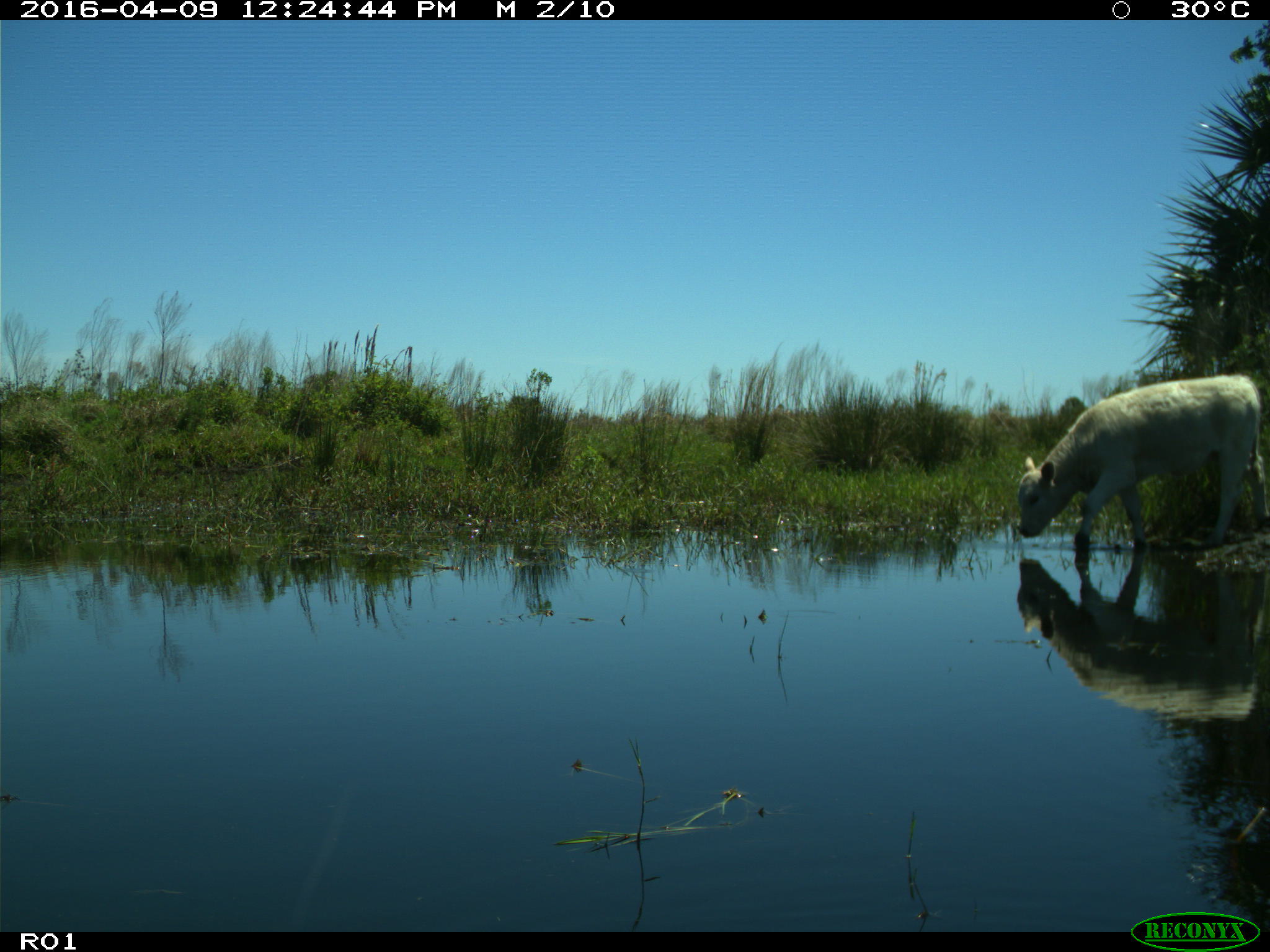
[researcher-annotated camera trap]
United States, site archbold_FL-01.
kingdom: Animalia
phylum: Chordata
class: Mammalia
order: Artiodactyla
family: Bovidae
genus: Bos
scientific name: Bos taurus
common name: domestic cow